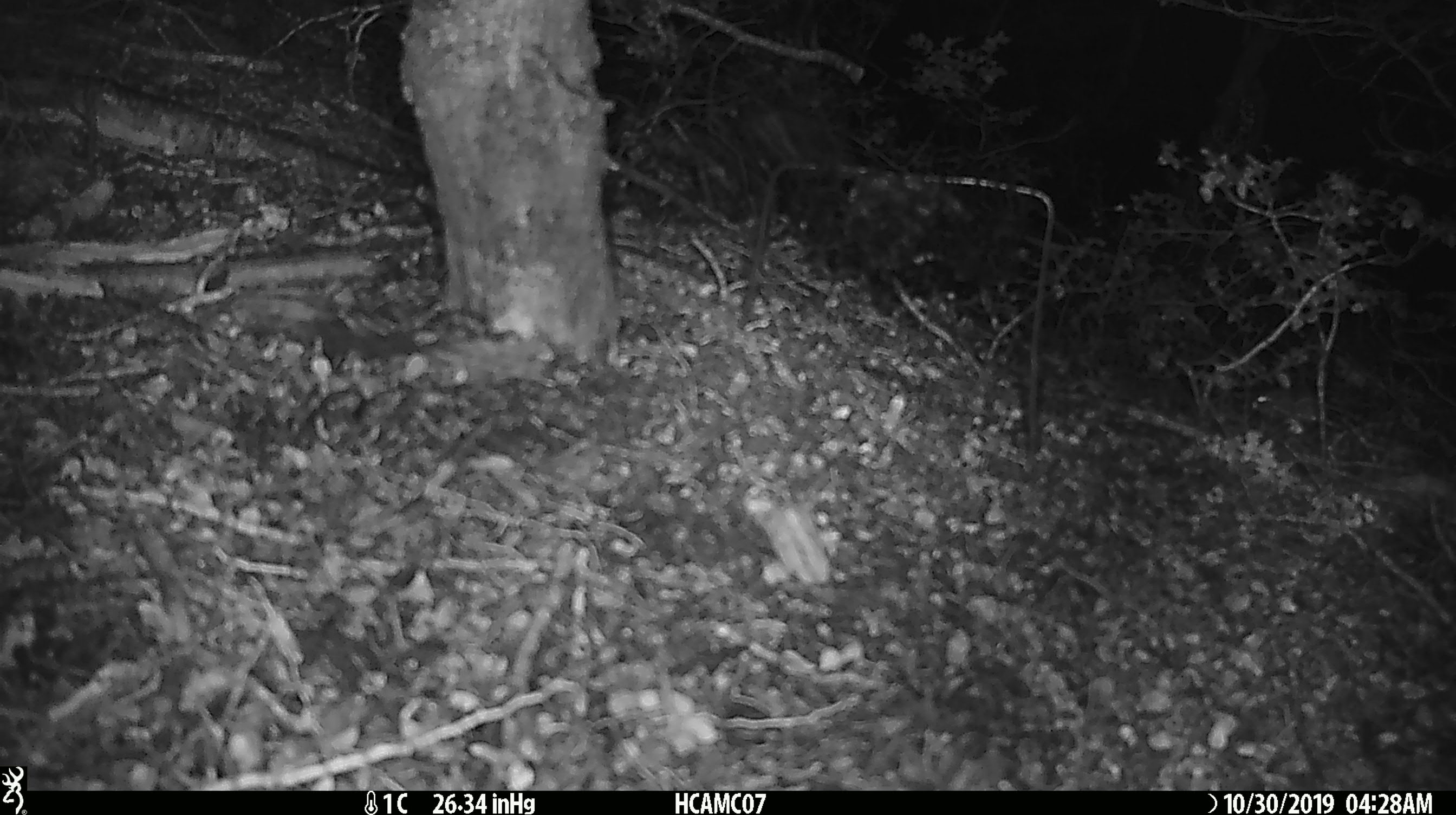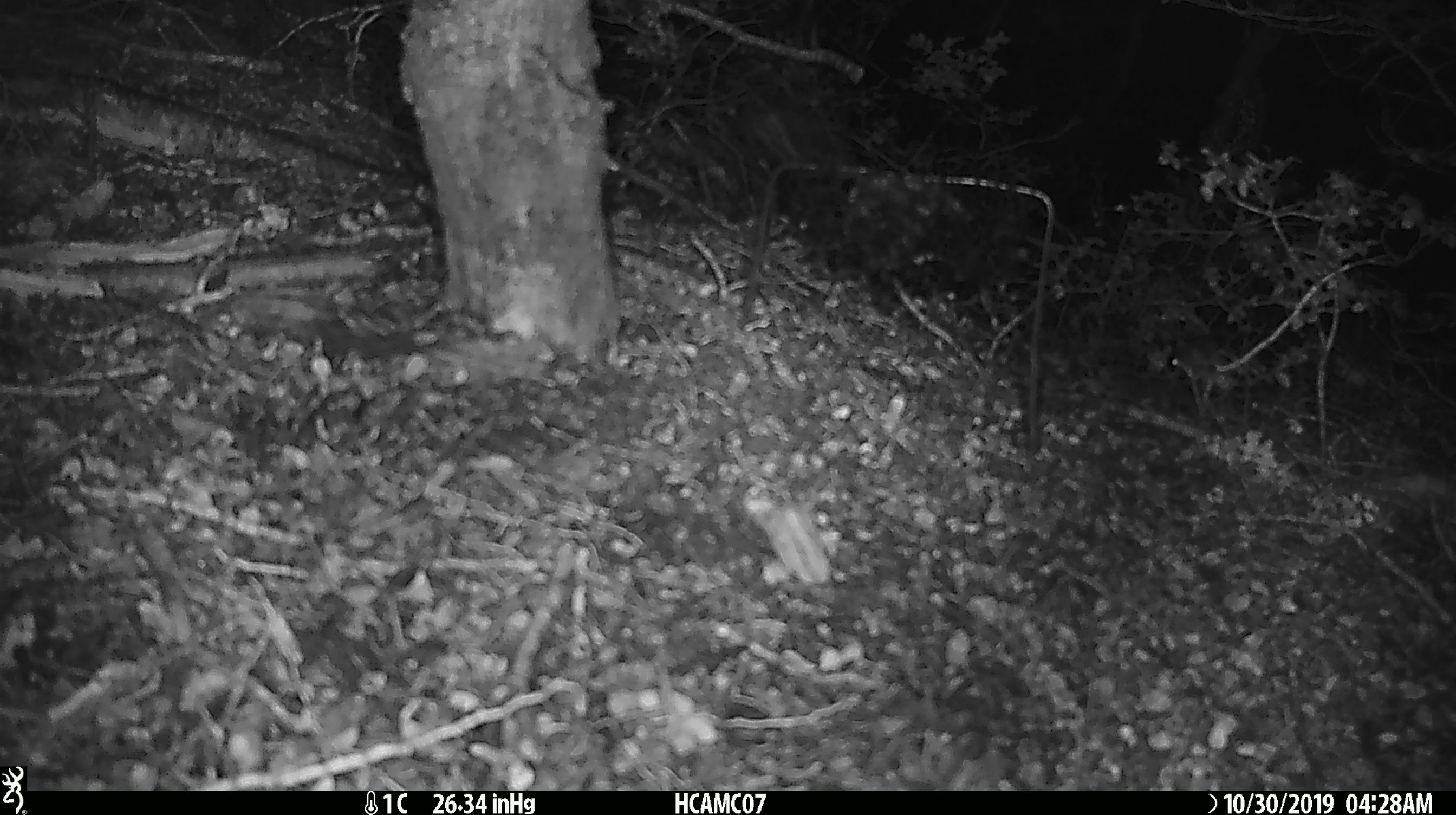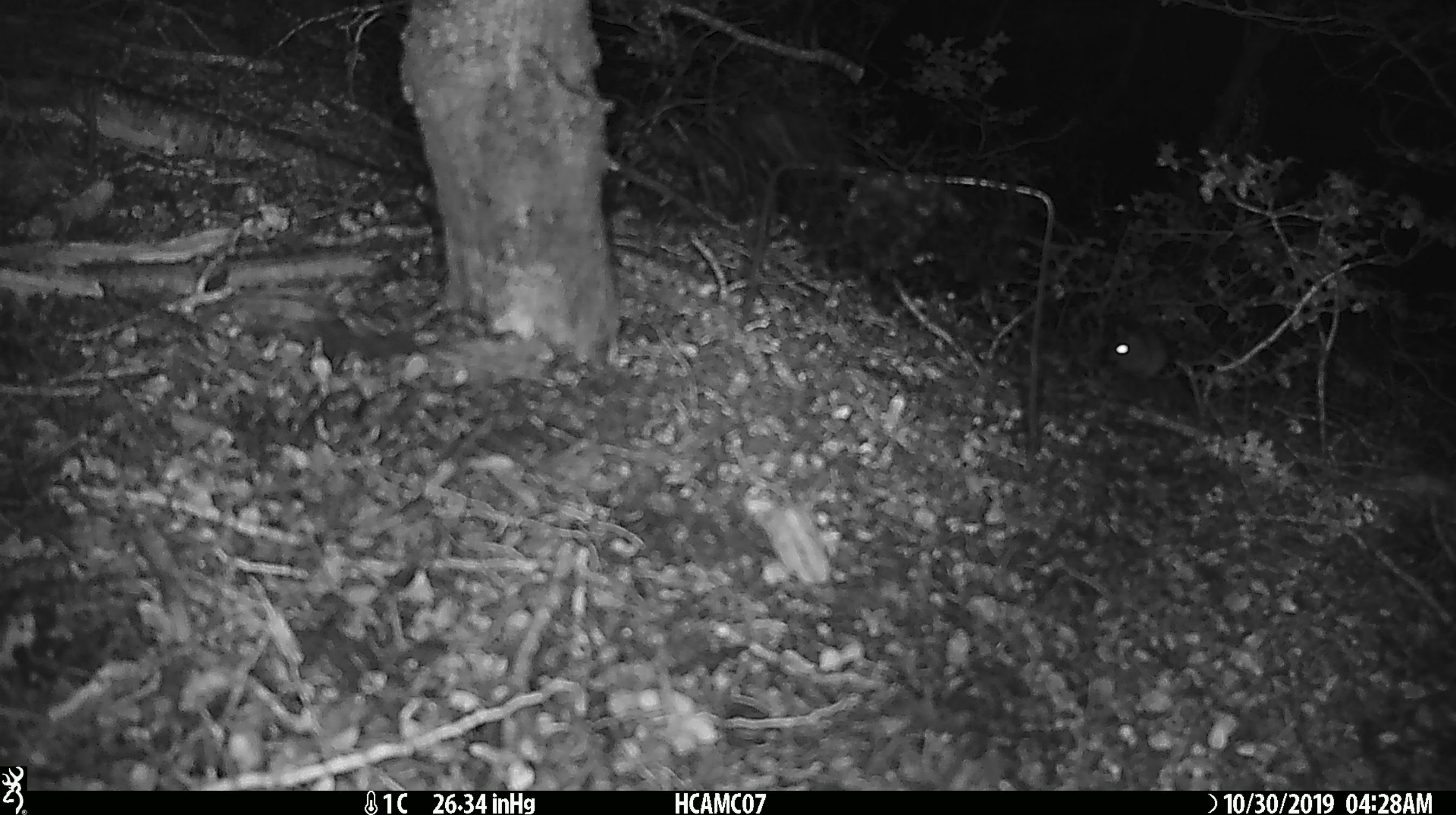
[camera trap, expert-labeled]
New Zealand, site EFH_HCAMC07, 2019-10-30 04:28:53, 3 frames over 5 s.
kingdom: Animalia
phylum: Chordata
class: Mammalia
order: Rodentia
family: Muridae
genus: Mus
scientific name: Mus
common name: mouse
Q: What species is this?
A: Mouse (Mus).